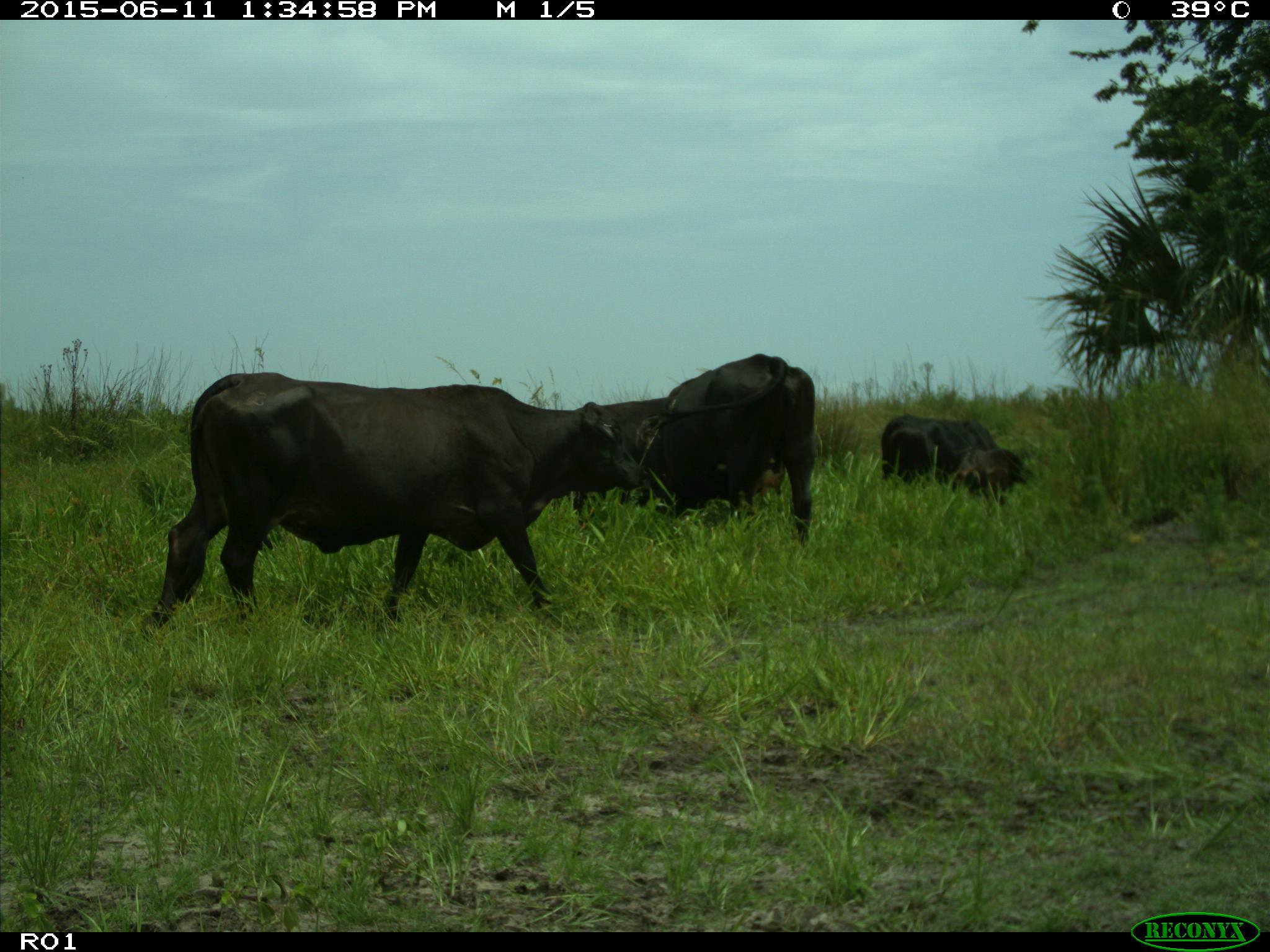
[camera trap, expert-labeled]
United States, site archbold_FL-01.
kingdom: Animalia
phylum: Chordata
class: Mammalia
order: Artiodactyla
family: Bovidae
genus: Bos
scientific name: Bos taurus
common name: domestic cow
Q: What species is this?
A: Bos taurus (domestic cow).